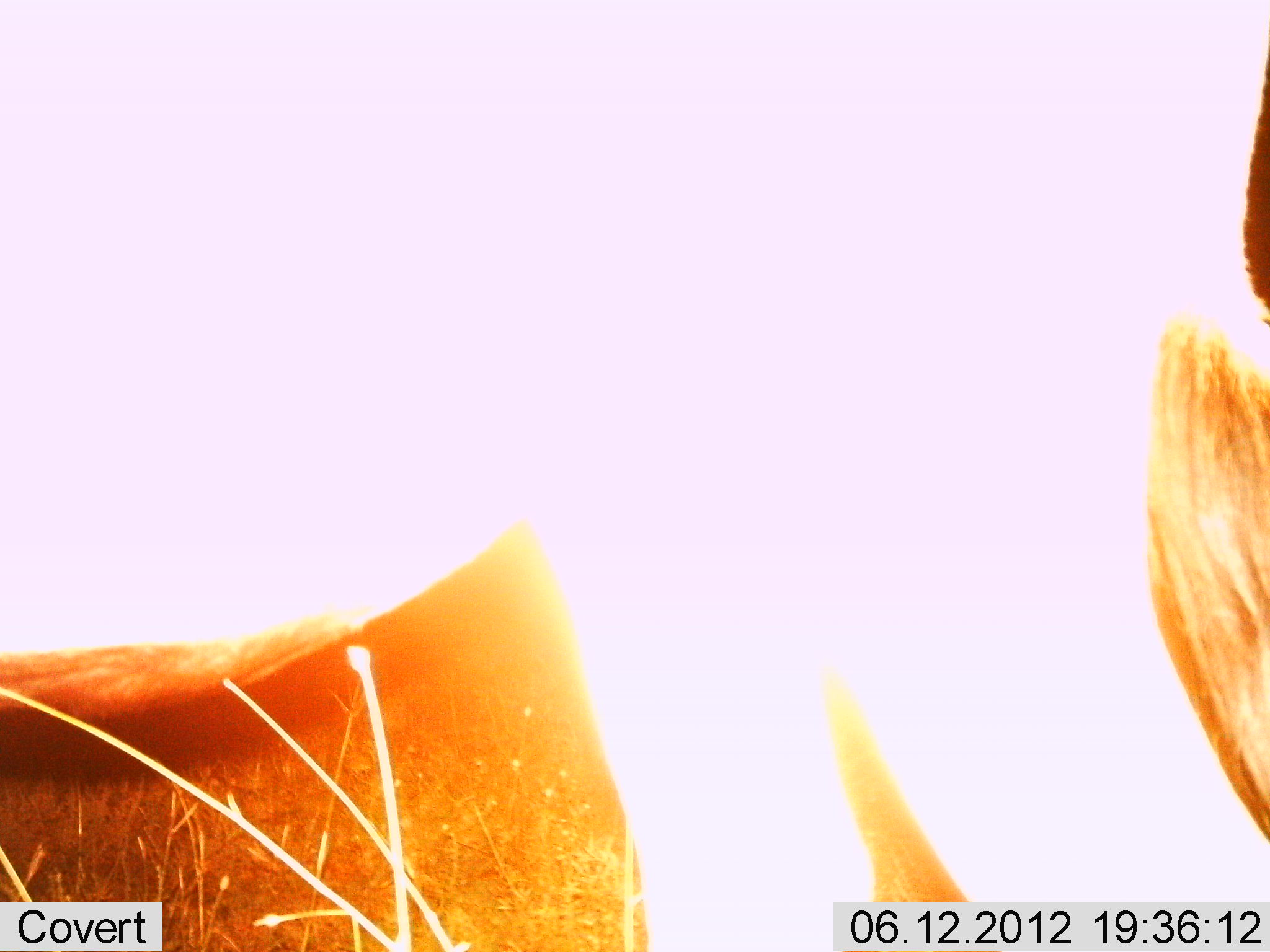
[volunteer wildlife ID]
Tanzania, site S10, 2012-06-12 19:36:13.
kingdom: Animalia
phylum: Chordata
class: Mammalia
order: Artiodactyla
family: Bovidae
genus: Connochaetes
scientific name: Connochaetes taurinus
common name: blue wildebeest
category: wildebeest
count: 1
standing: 90%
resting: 0%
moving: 10%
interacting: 0%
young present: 0%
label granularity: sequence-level